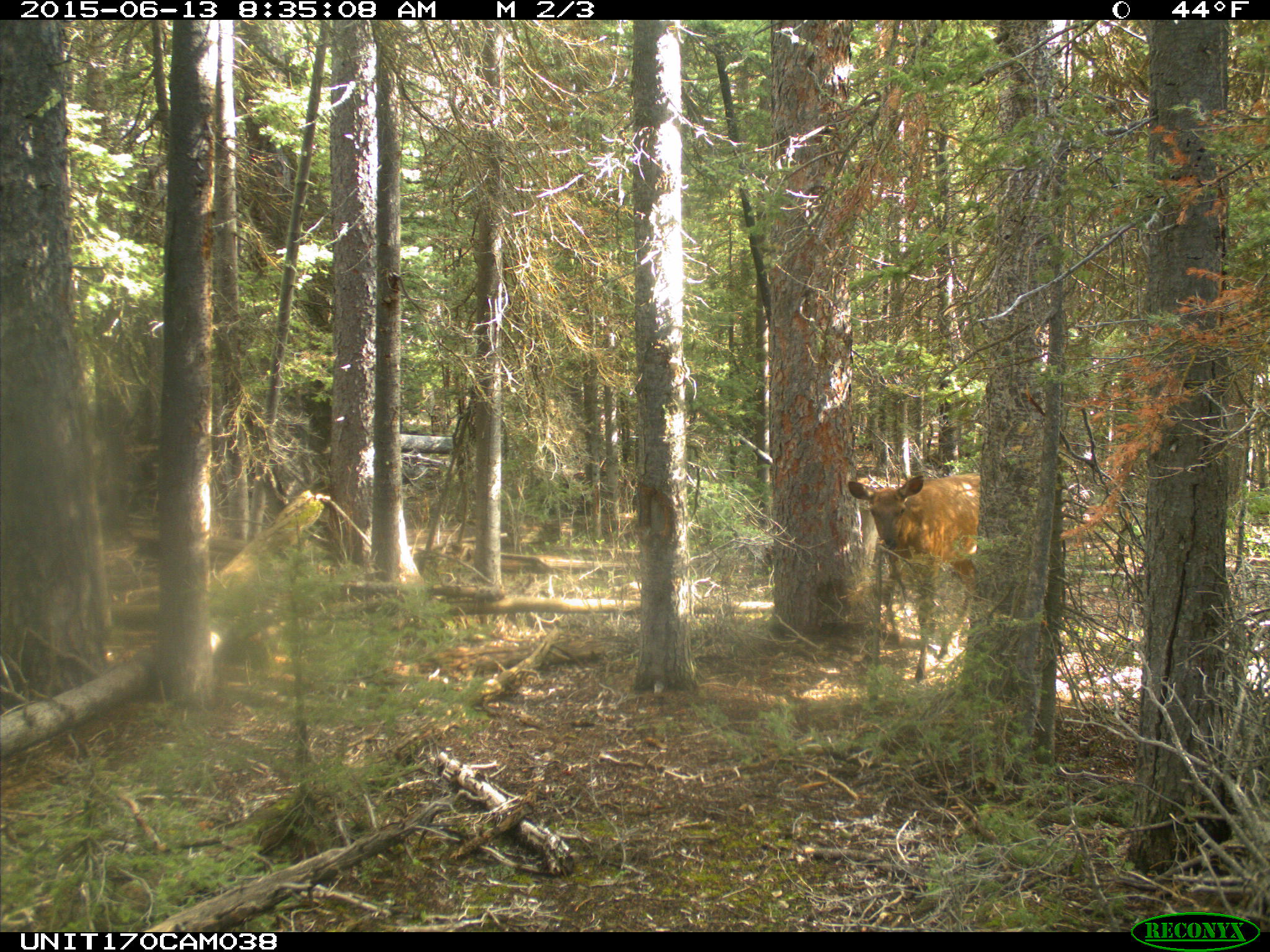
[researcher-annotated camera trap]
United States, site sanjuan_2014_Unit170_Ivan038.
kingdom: Animalia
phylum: Chordata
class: Mammalia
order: Artiodactyla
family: Cervidae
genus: Cervus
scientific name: Cervus elaphus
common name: red deer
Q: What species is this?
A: Cervus elaphus (red deer).